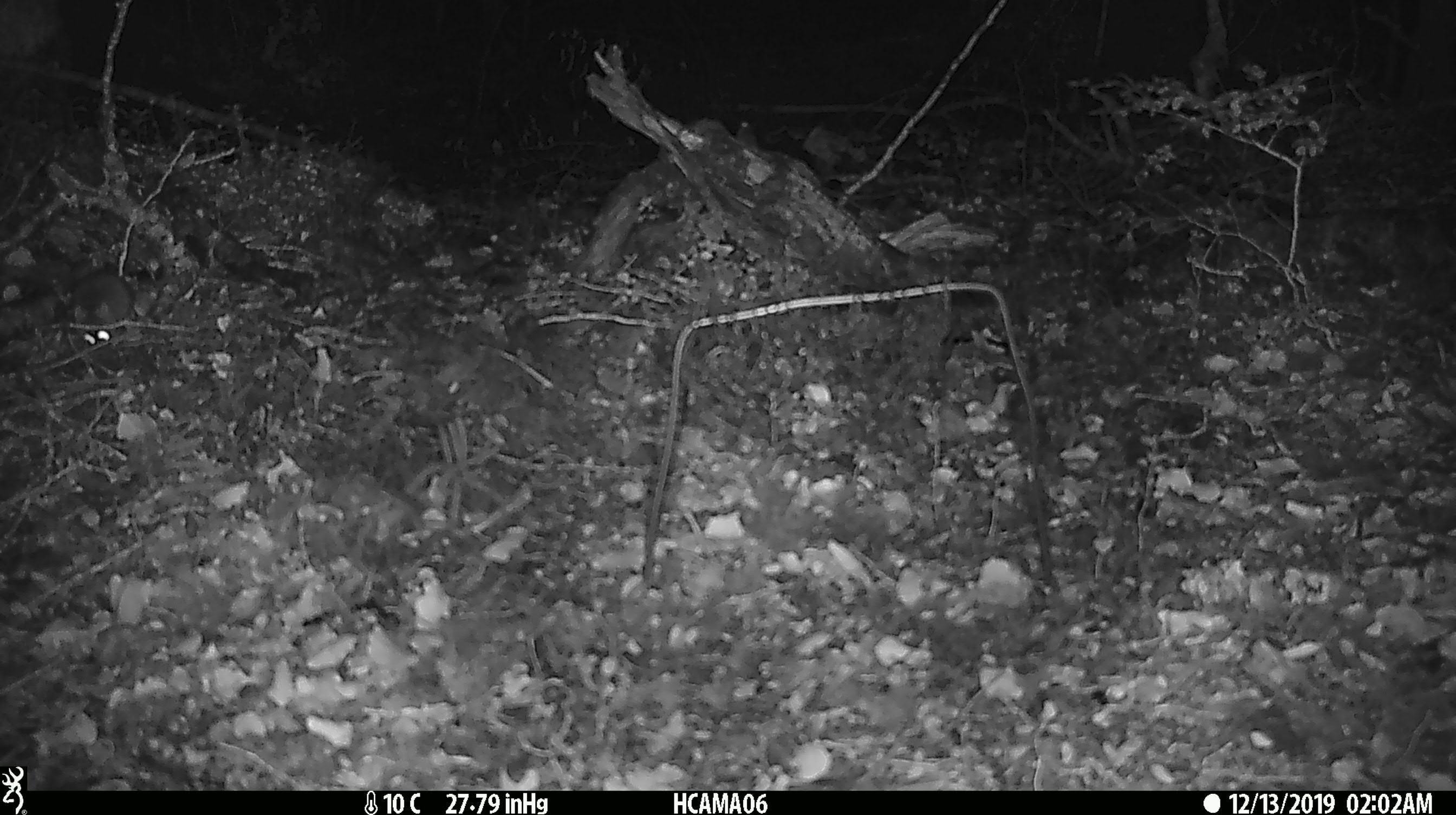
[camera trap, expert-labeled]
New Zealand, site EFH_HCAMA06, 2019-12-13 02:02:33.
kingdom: Animalia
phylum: Chordata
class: Mammalia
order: Rodentia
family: Muridae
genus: Mus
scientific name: Mus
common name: mouse